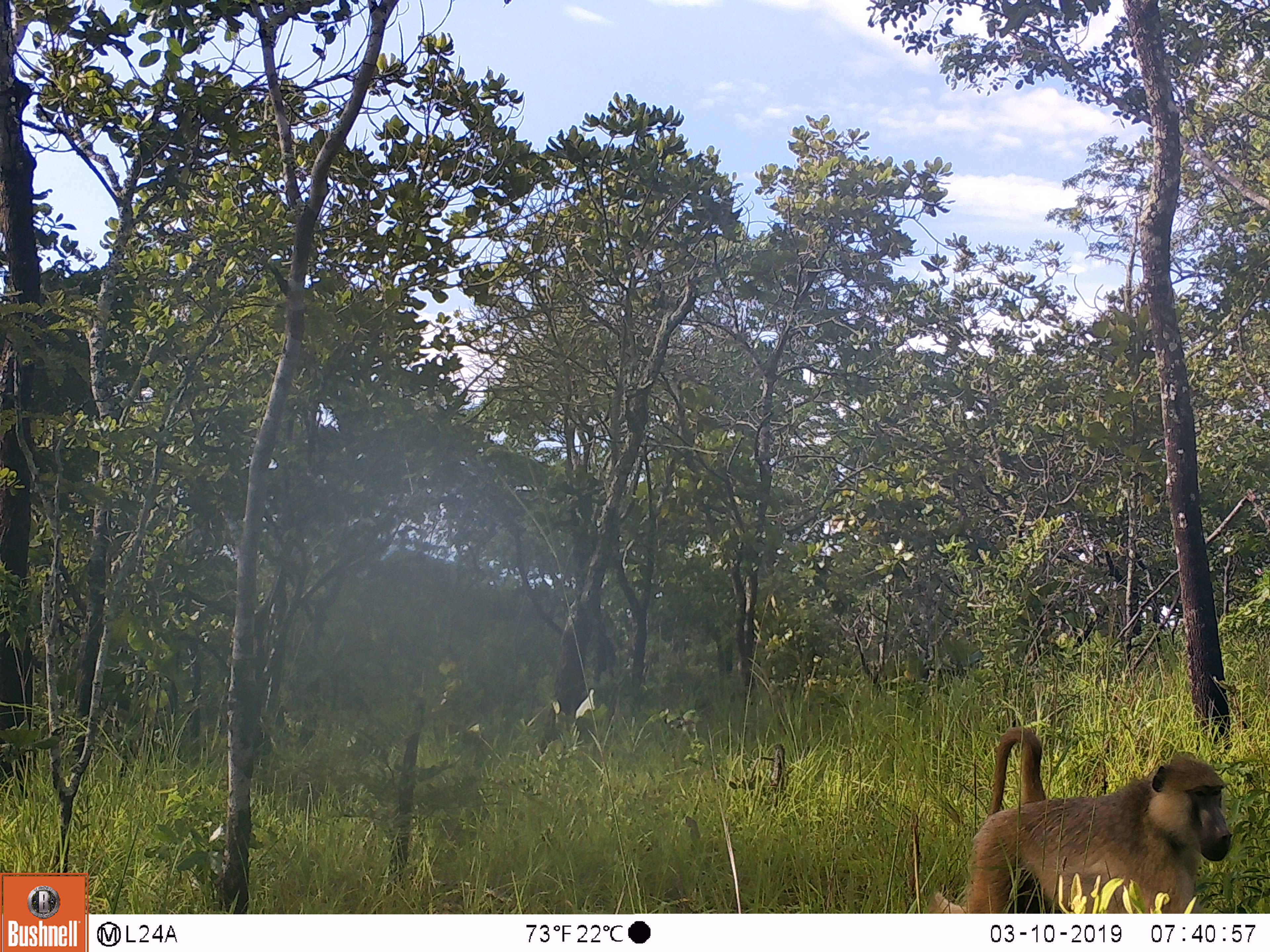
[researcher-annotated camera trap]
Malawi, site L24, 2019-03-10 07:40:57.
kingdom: Animalia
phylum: Chordata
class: Mammalia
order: Primates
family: Cercopithecidae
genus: Papio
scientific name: Papio cynocephalus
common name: yellow baboon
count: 1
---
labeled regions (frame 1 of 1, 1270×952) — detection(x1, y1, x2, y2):
yellow baboon: detection(946, 698, 1246, 910)